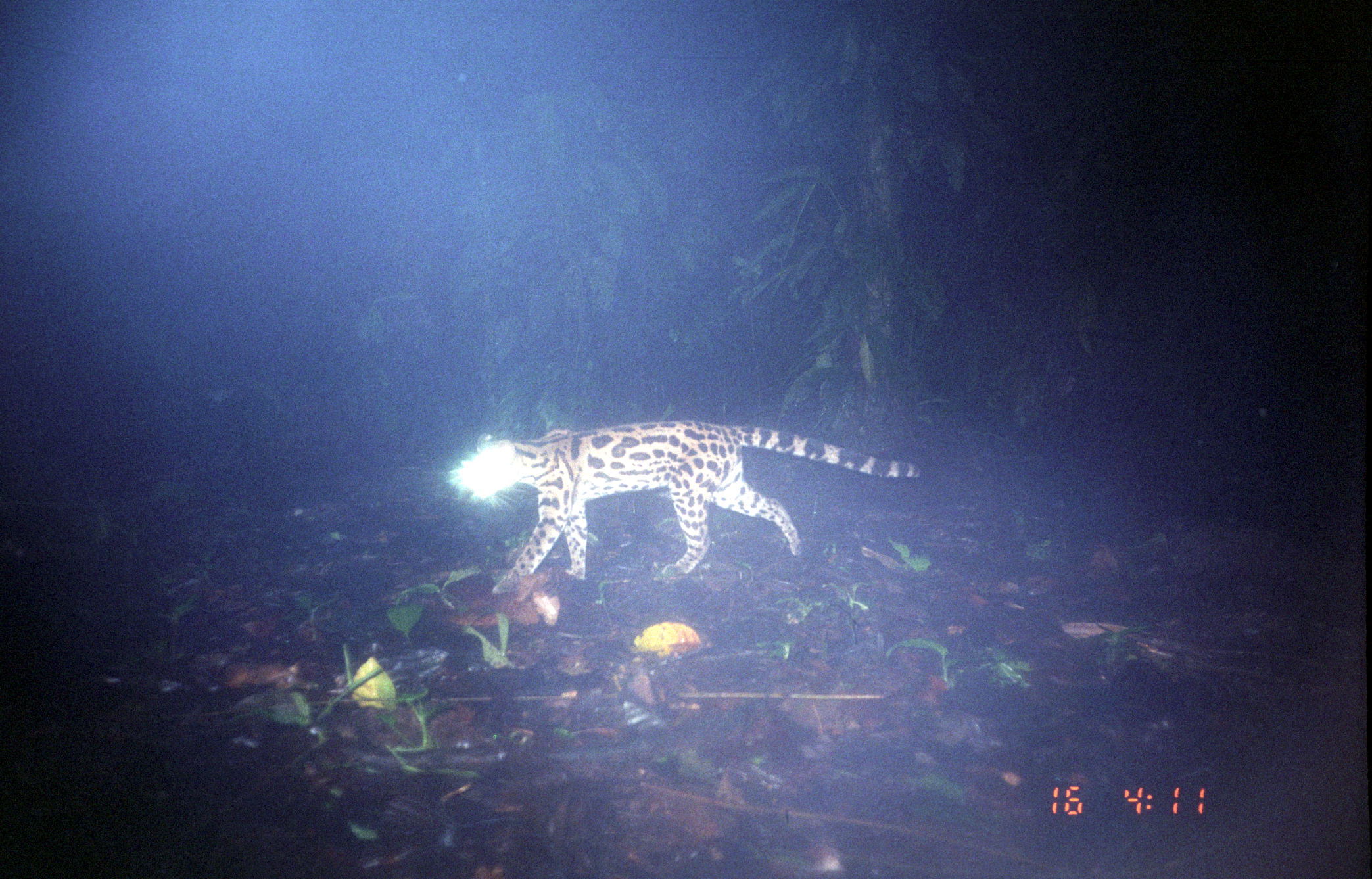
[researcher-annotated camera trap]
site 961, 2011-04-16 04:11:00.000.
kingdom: Animalia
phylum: Chordata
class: Mammalia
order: Carnivora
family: Felidae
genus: Leopardus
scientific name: Leopardus wiedii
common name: margay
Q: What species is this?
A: Leopardus wiedii (margay).